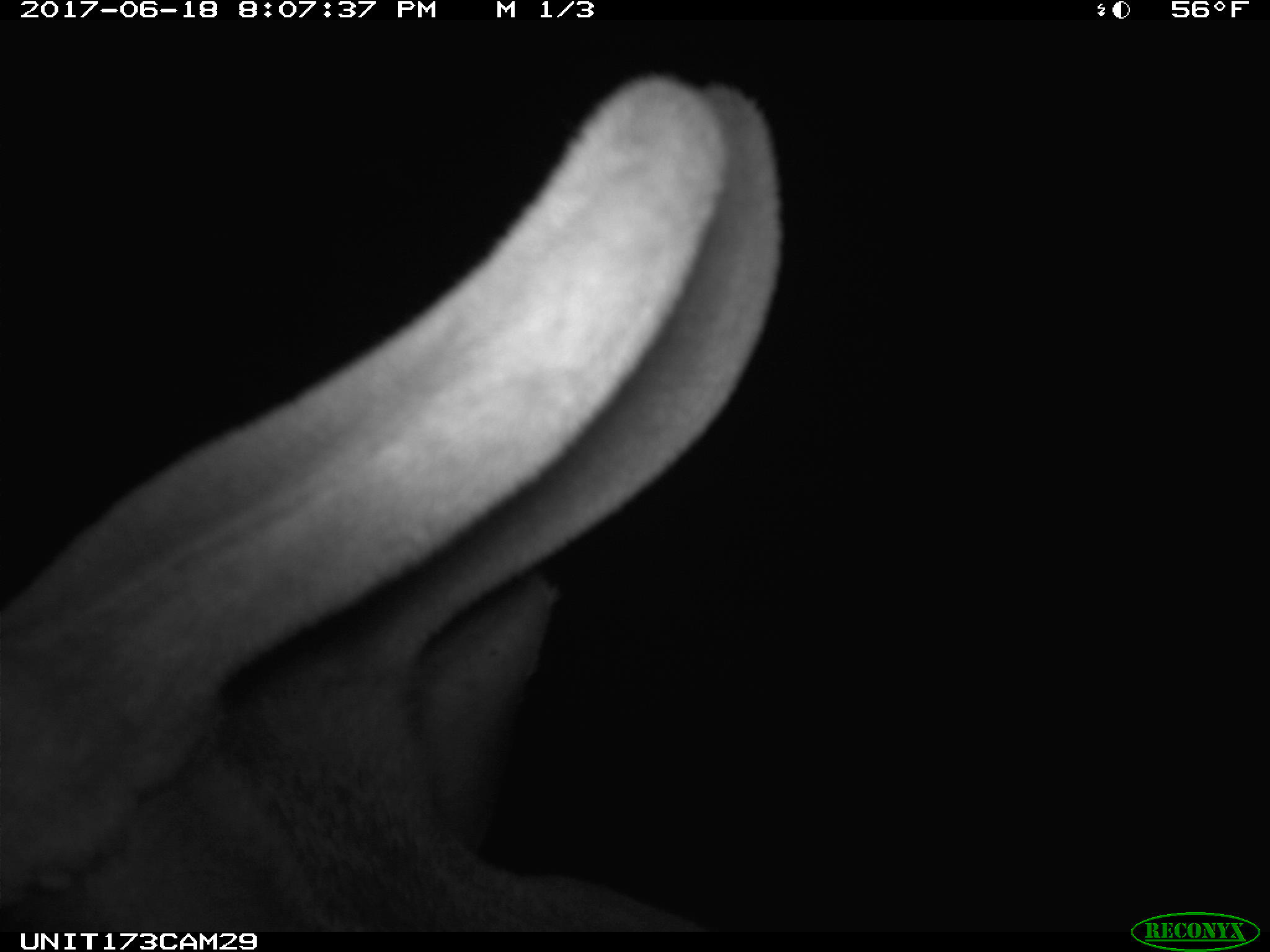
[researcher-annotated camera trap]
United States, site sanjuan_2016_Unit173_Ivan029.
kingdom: Animalia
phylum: Chordata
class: Mammalia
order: Artiodactyla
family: Cervidae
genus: Cervus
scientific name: Cervus elaphus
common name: red deer